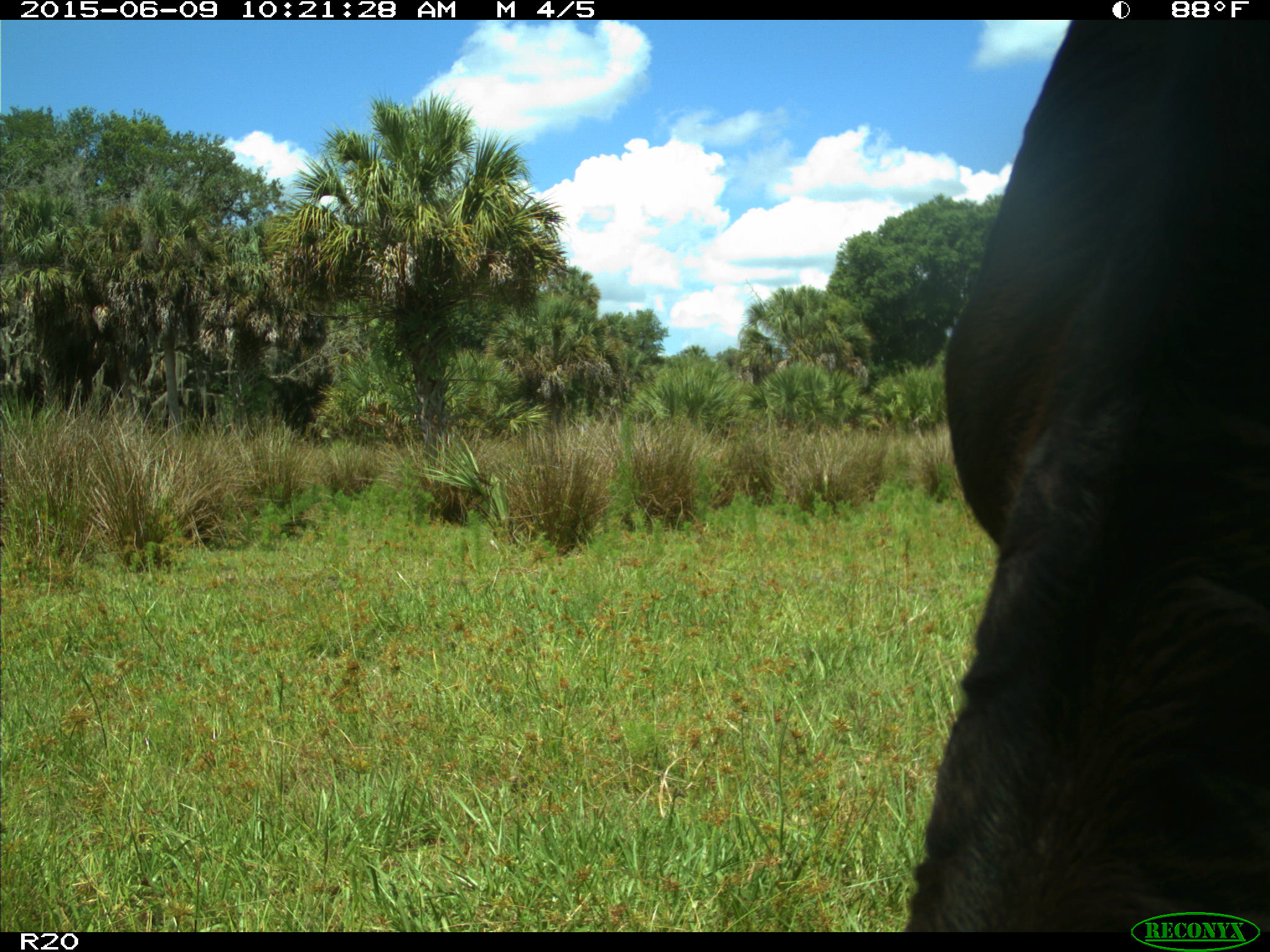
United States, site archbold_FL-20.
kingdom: Animalia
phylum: Chordata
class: Mammalia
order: Artiodactyla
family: Bovidae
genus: Bos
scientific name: Bos taurus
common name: domestic cow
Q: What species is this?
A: Bos taurus (domestic cow).